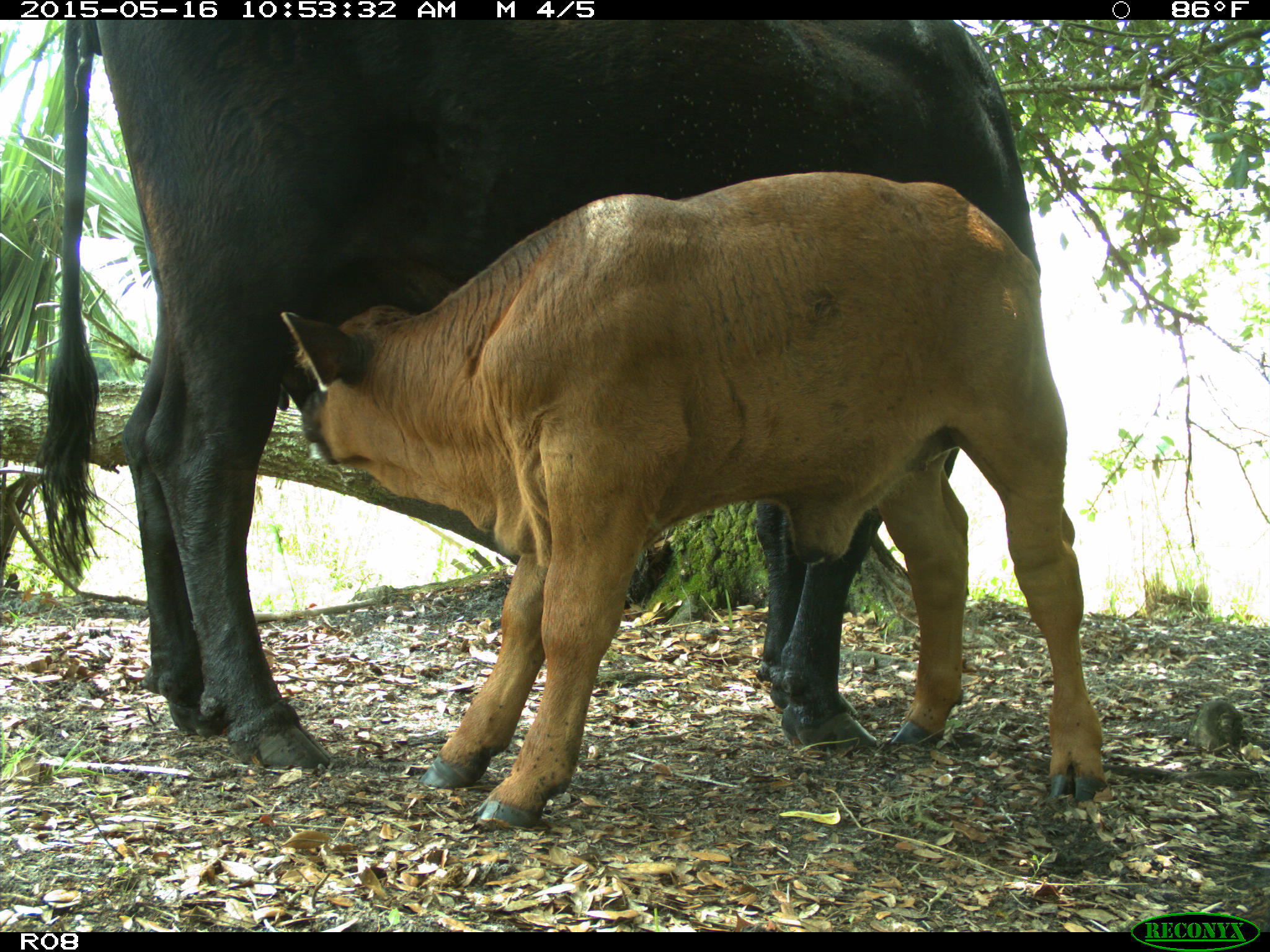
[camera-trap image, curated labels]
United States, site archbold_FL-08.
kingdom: Animalia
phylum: Chordata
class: Mammalia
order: Artiodactyla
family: Bovidae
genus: Bos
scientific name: Bos taurus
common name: domestic cow